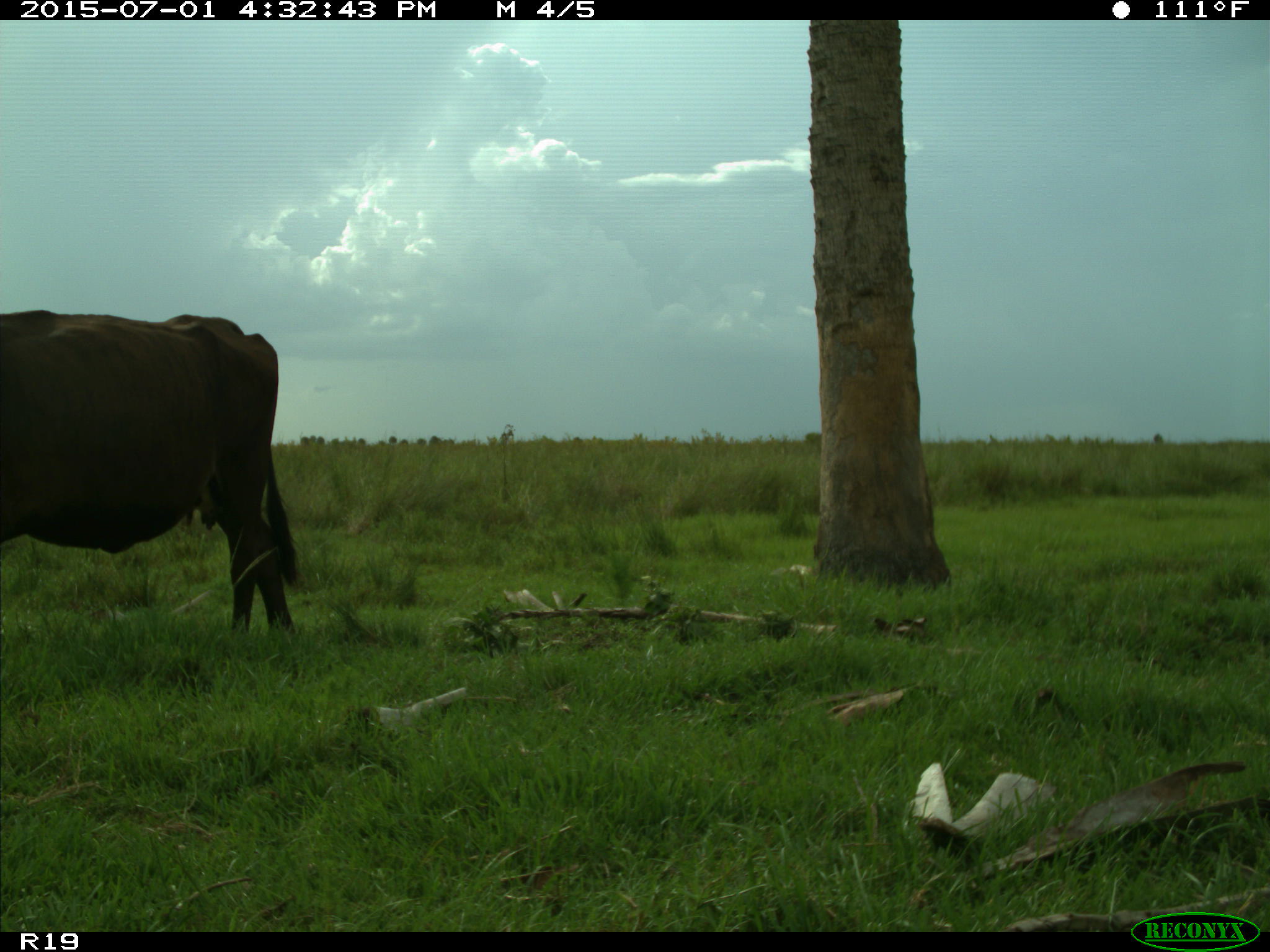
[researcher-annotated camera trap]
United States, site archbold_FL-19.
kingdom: Animalia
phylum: Chordata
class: Mammalia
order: Artiodactyla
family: Bovidae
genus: Bos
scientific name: Bos taurus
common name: domestic cow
Bos taurus (domestic cow).